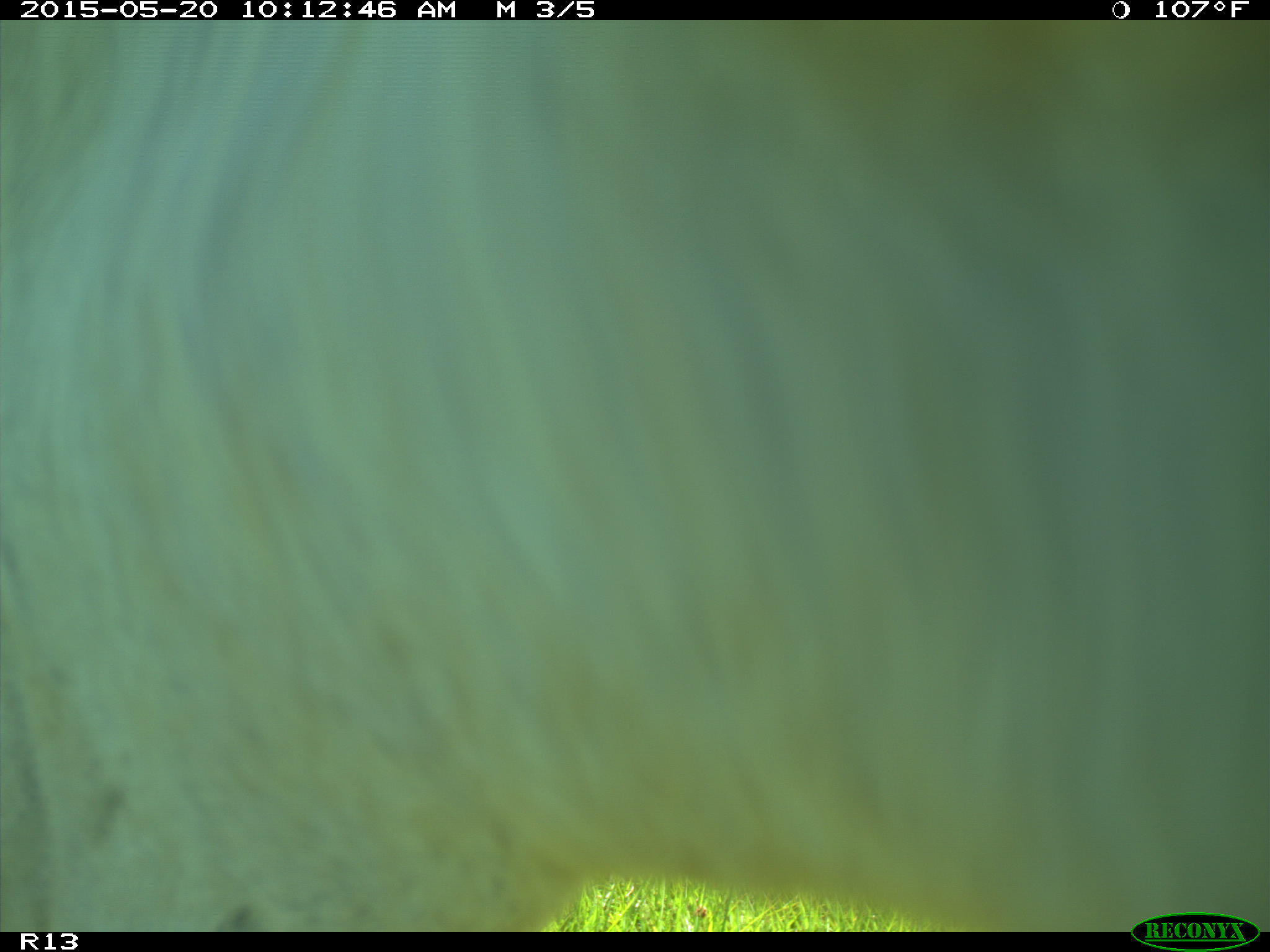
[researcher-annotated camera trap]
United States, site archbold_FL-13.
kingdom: Animalia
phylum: Chordata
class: Mammalia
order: Artiodactyla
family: Bovidae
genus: Bos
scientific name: Bos taurus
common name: domestic cow